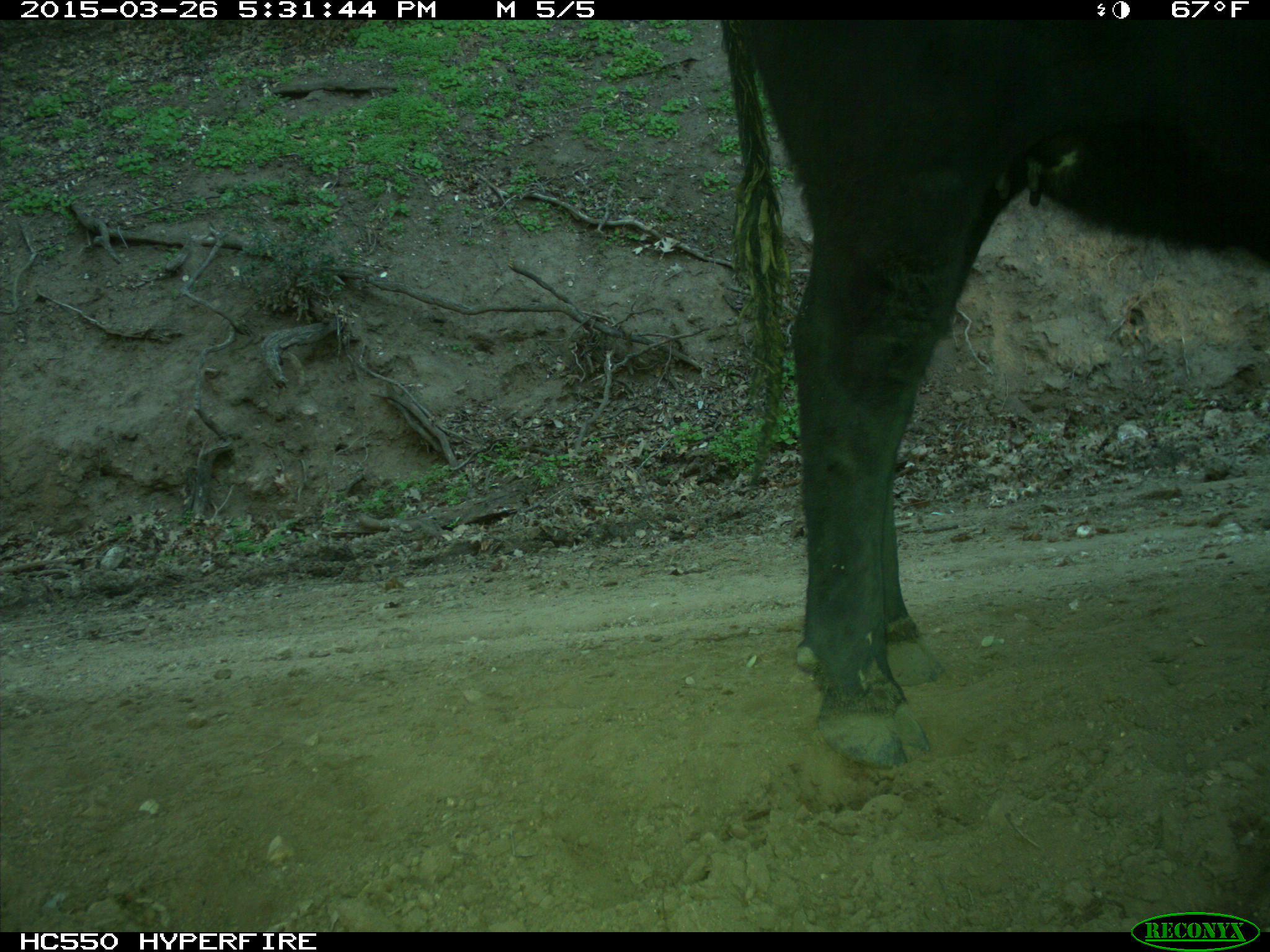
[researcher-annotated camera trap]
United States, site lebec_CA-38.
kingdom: Animalia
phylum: Chordata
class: Mammalia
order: Artiodactyla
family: Bovidae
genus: Bos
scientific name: Bos taurus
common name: domestic cow